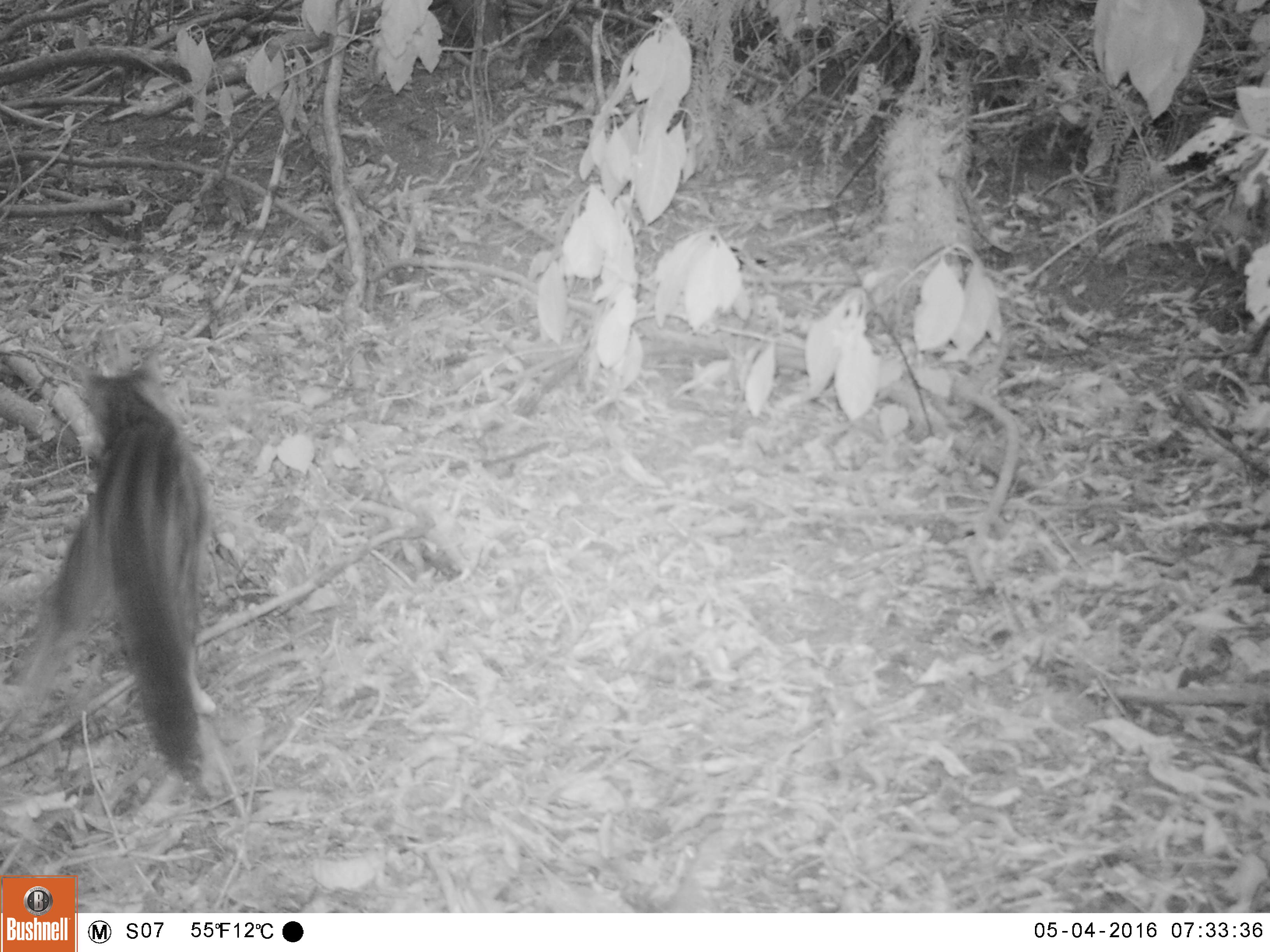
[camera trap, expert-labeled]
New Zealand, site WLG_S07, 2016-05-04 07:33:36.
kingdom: Animalia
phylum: Chordata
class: Mammalia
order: Carnivora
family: Felidae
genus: Felis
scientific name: Felis catus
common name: domestic cat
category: cat